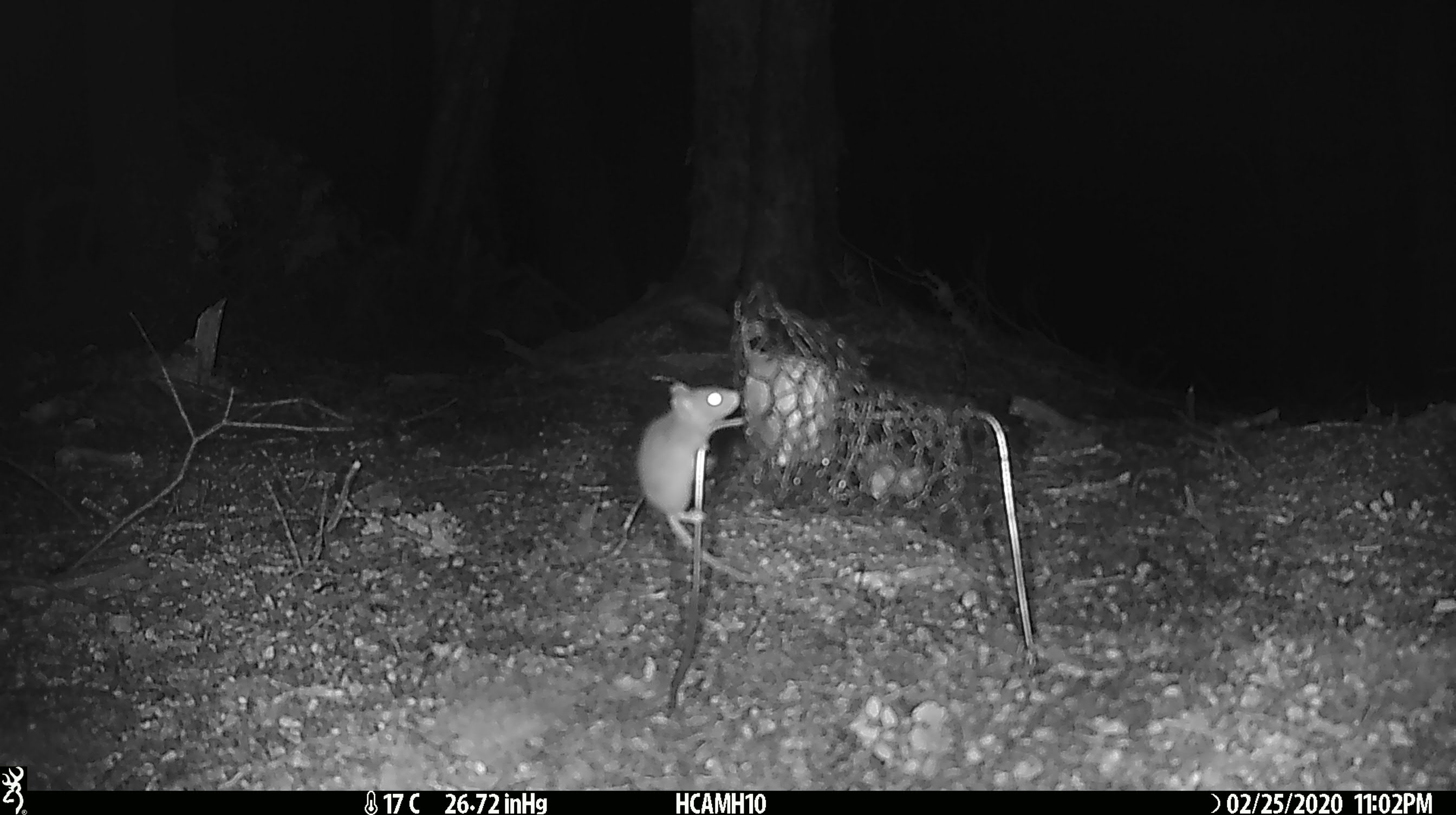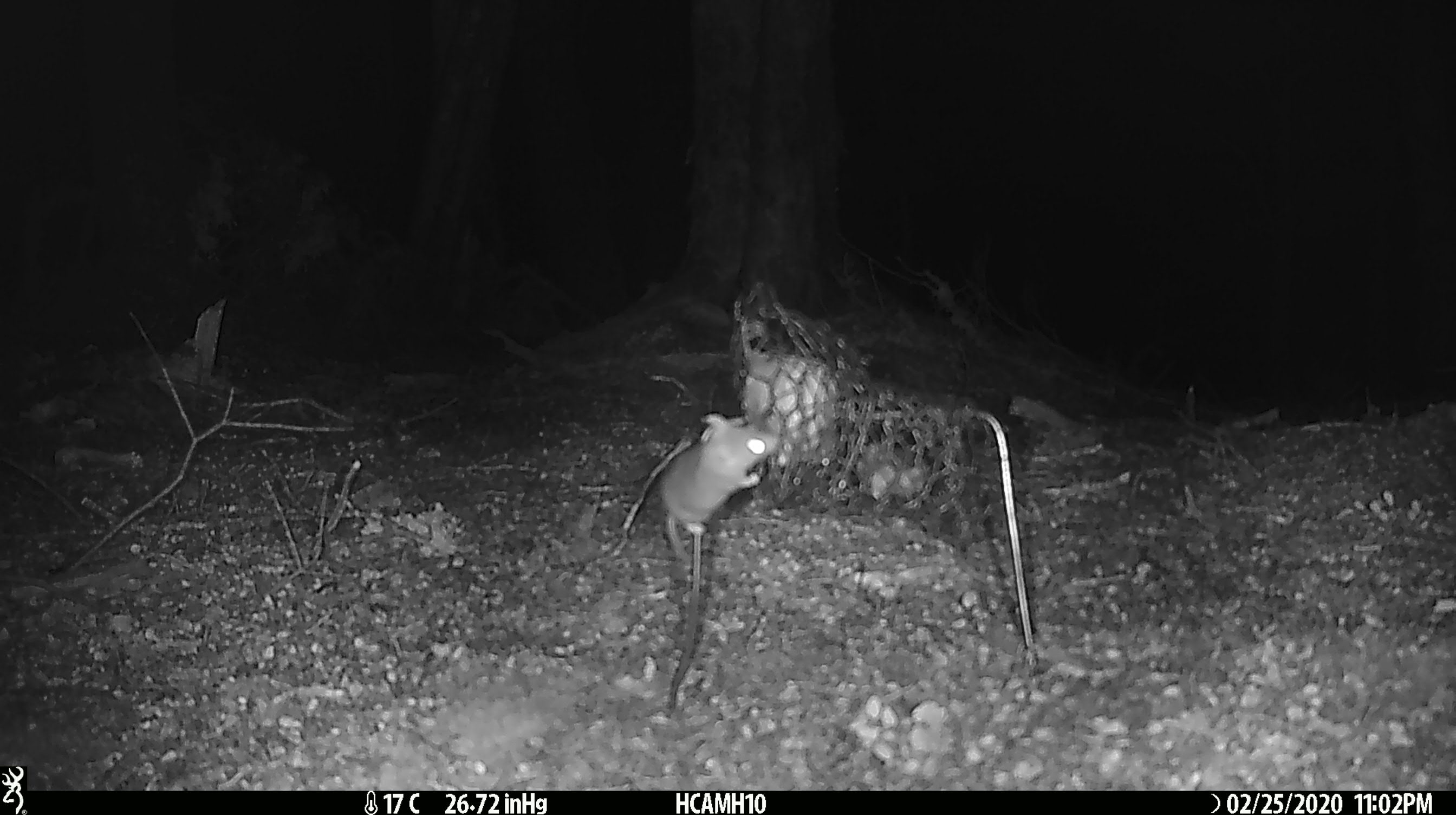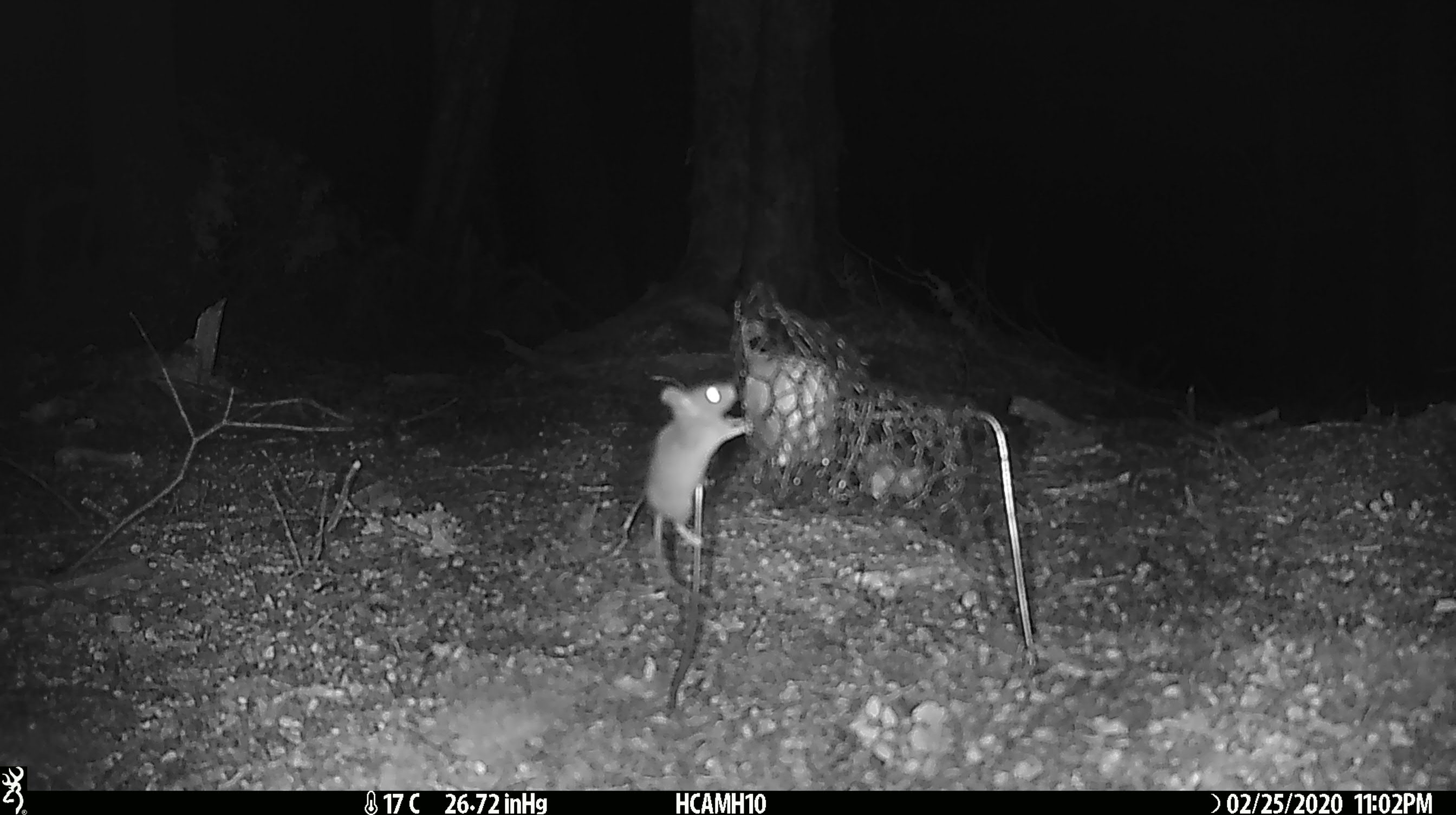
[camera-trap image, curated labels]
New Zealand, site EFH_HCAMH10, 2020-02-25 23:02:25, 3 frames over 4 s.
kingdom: Animalia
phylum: Chordata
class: Mammalia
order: Rodentia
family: Muridae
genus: Mus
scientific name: Mus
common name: mouse